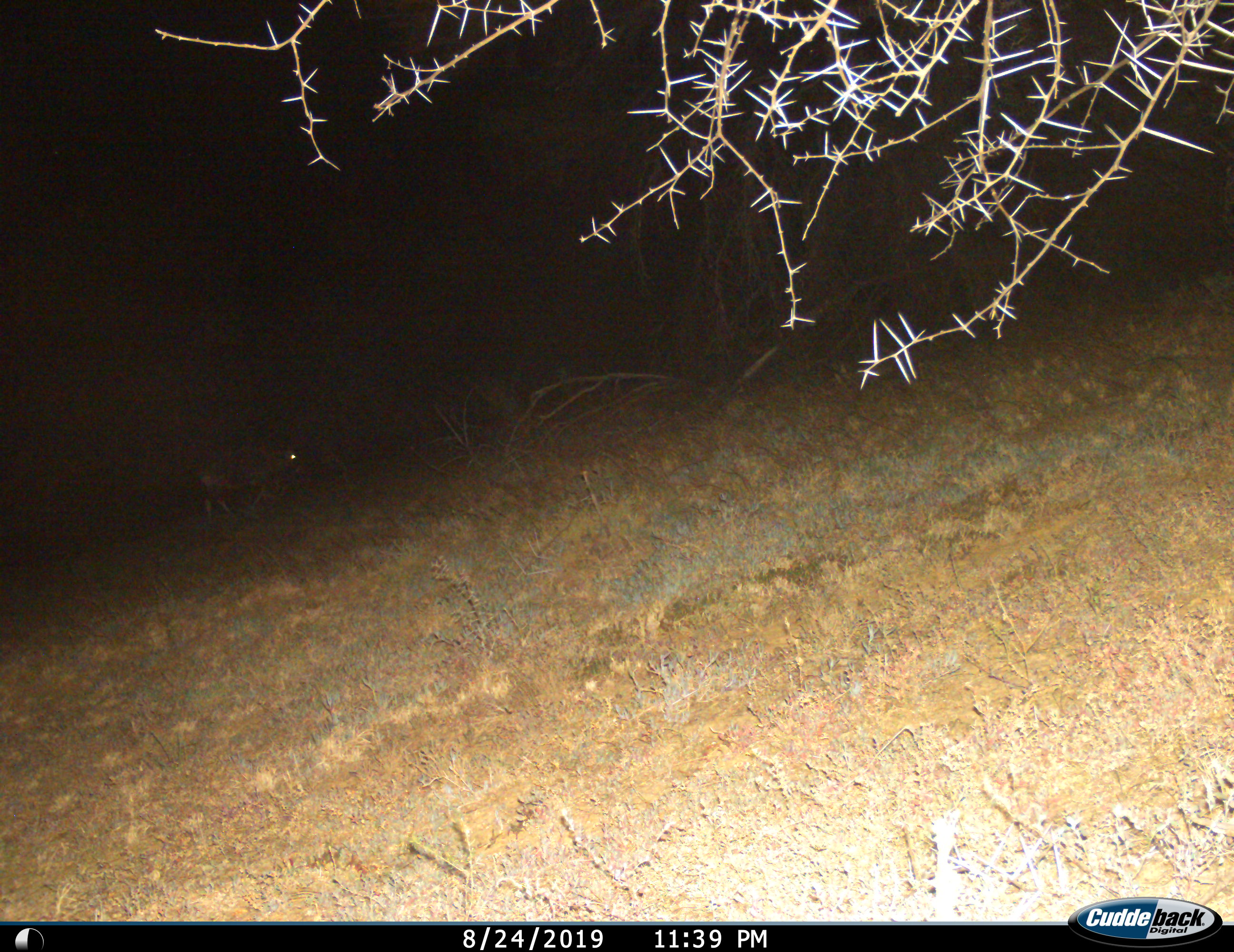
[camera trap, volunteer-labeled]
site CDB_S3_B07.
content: unidentified animal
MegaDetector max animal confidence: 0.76